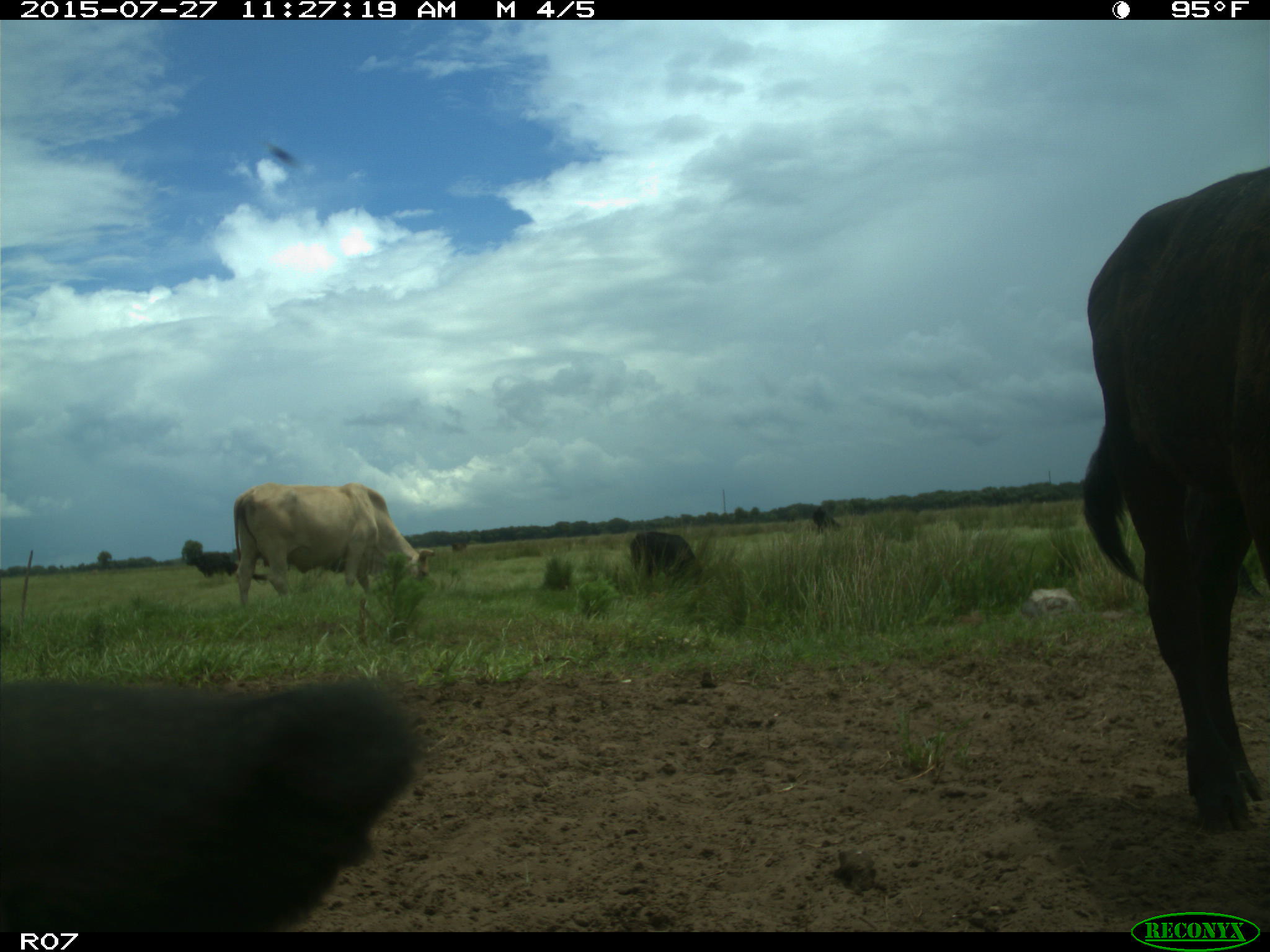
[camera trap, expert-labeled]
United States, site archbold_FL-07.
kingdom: Animalia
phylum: Chordata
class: Mammalia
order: Artiodactyla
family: Bovidae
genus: Bos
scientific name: Bos taurus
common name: domestic cow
Bos taurus (domestic cow).